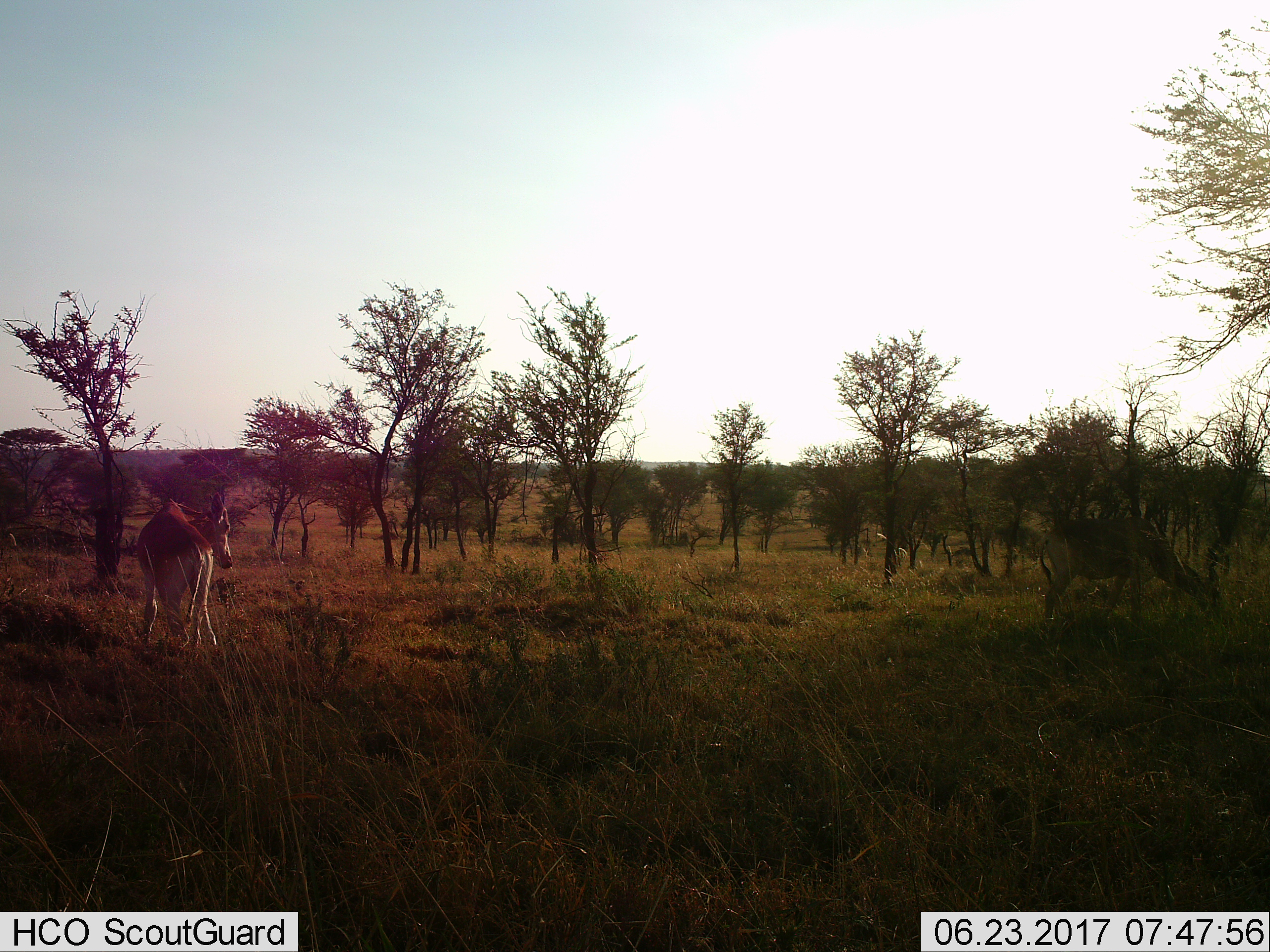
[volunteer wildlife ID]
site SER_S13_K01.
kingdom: Animalia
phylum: Chordata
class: Mammalia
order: Artiodactyla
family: Bovidae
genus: Alcelaphus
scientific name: Alcelaphus buselaphus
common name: hartebeest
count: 2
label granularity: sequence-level